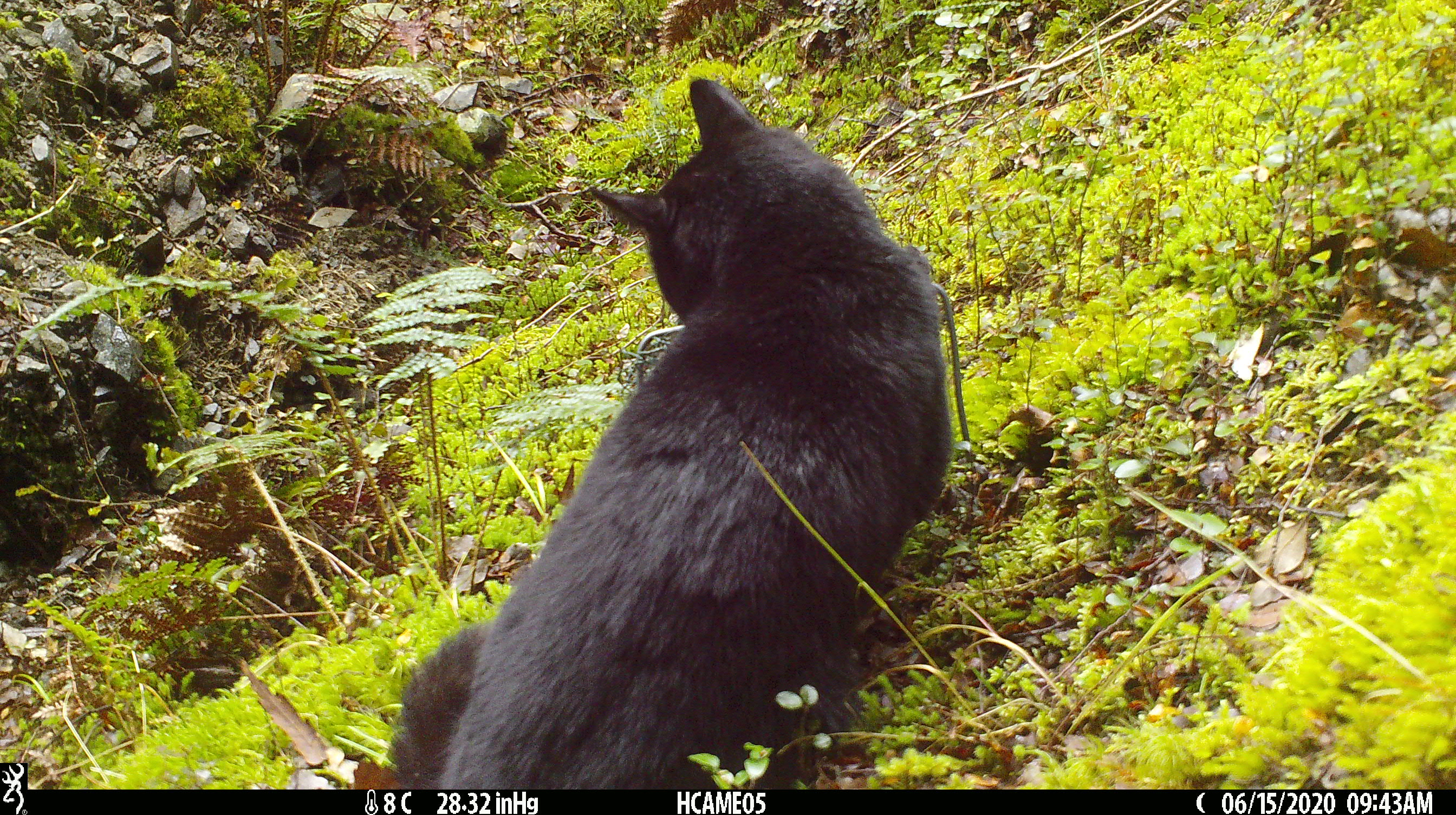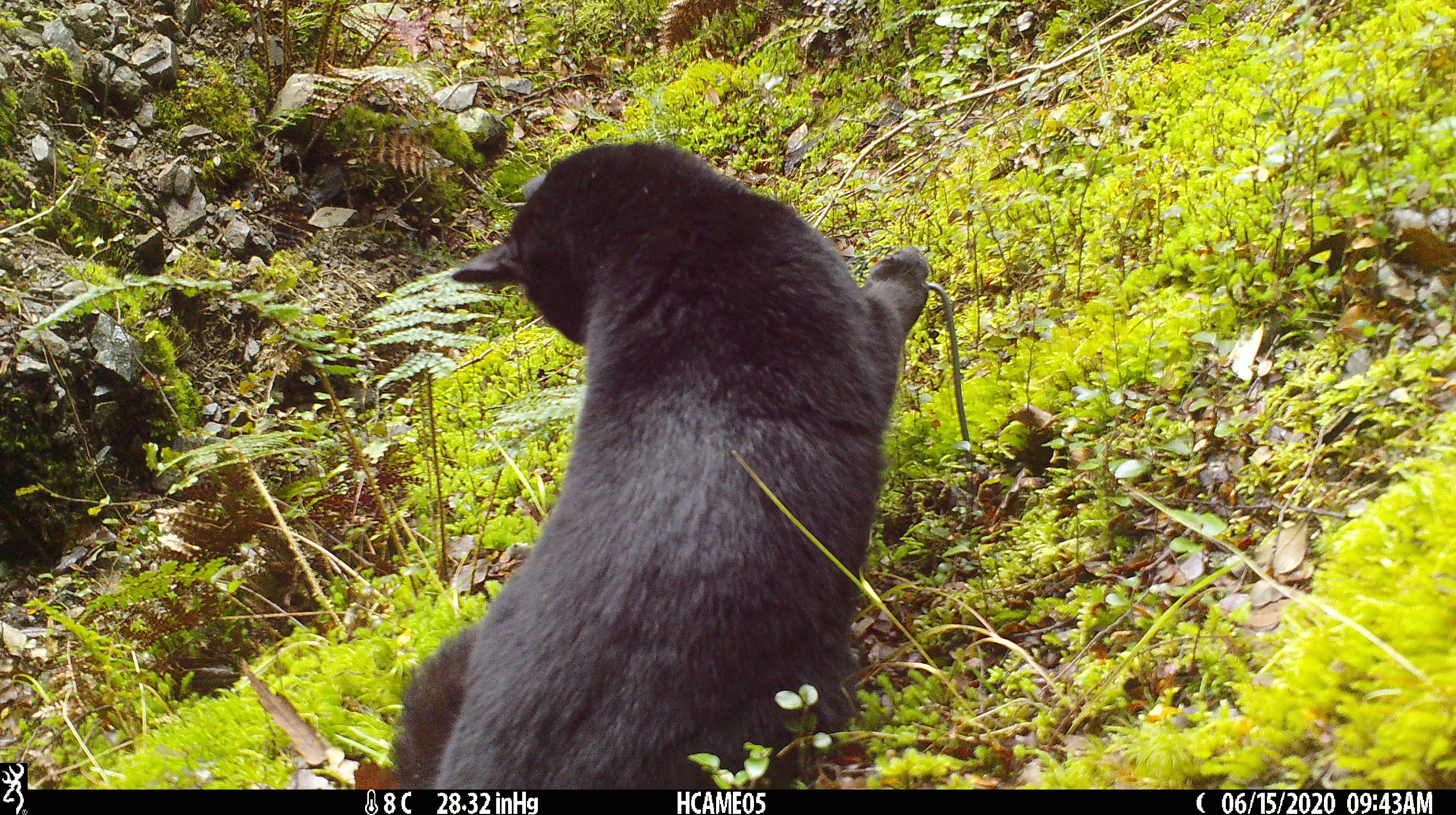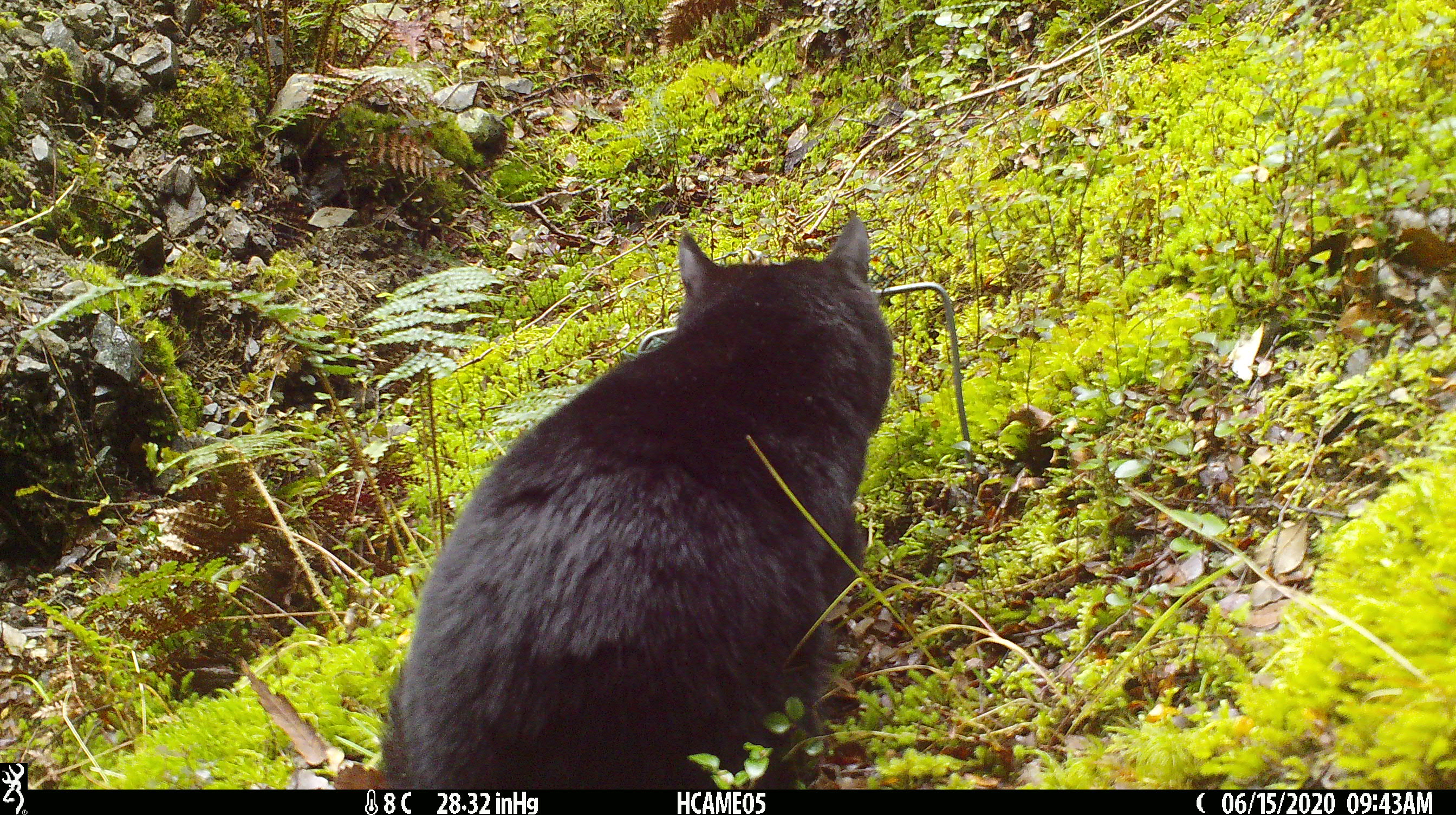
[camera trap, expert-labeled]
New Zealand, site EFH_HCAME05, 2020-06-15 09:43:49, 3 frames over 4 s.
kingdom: Animalia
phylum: Chordata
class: Mammalia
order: Carnivora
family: Felidae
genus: Felis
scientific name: Felis catus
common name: domestic cat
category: cat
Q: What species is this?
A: Cat (domestic cat) (Felis catus).